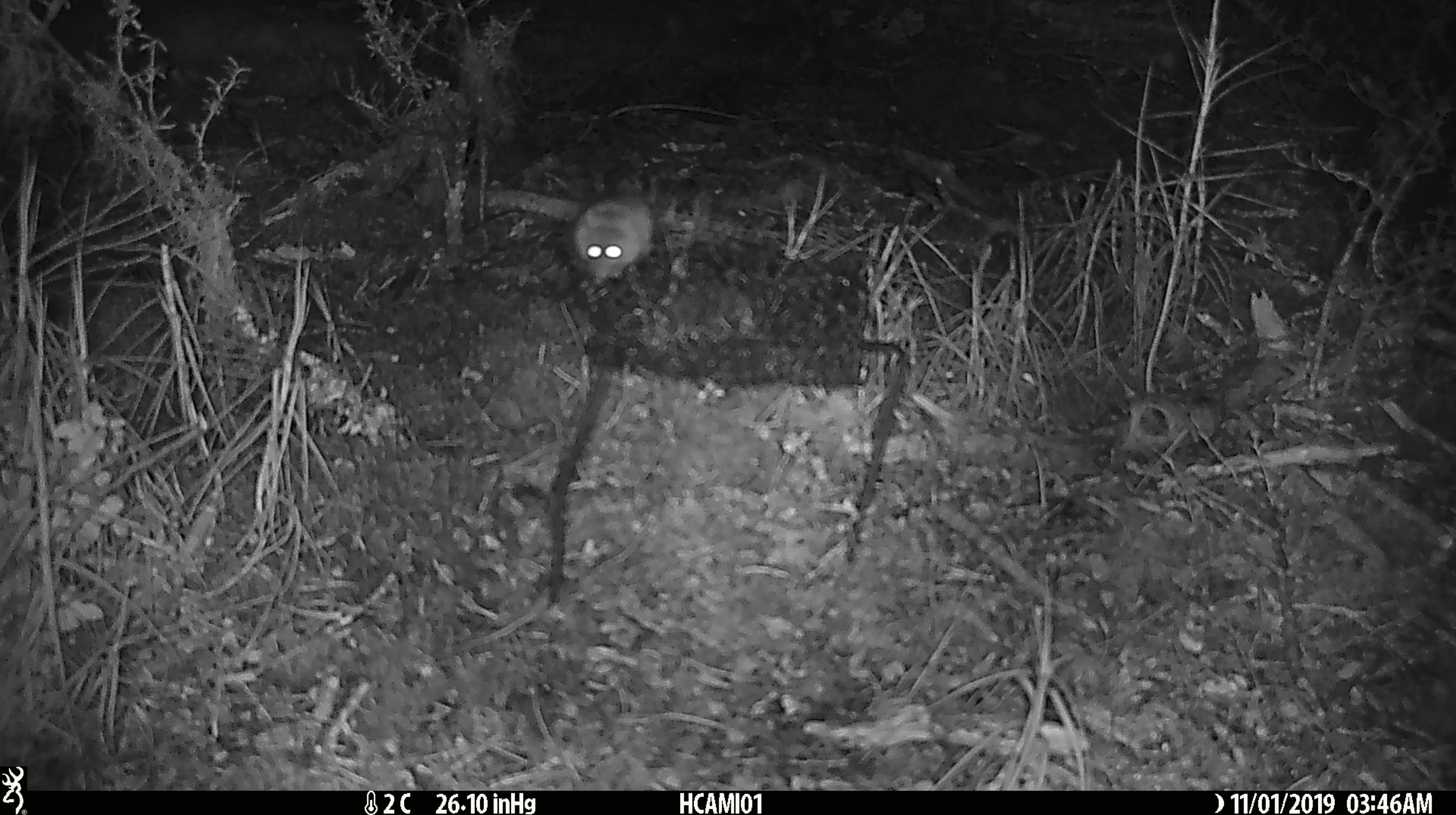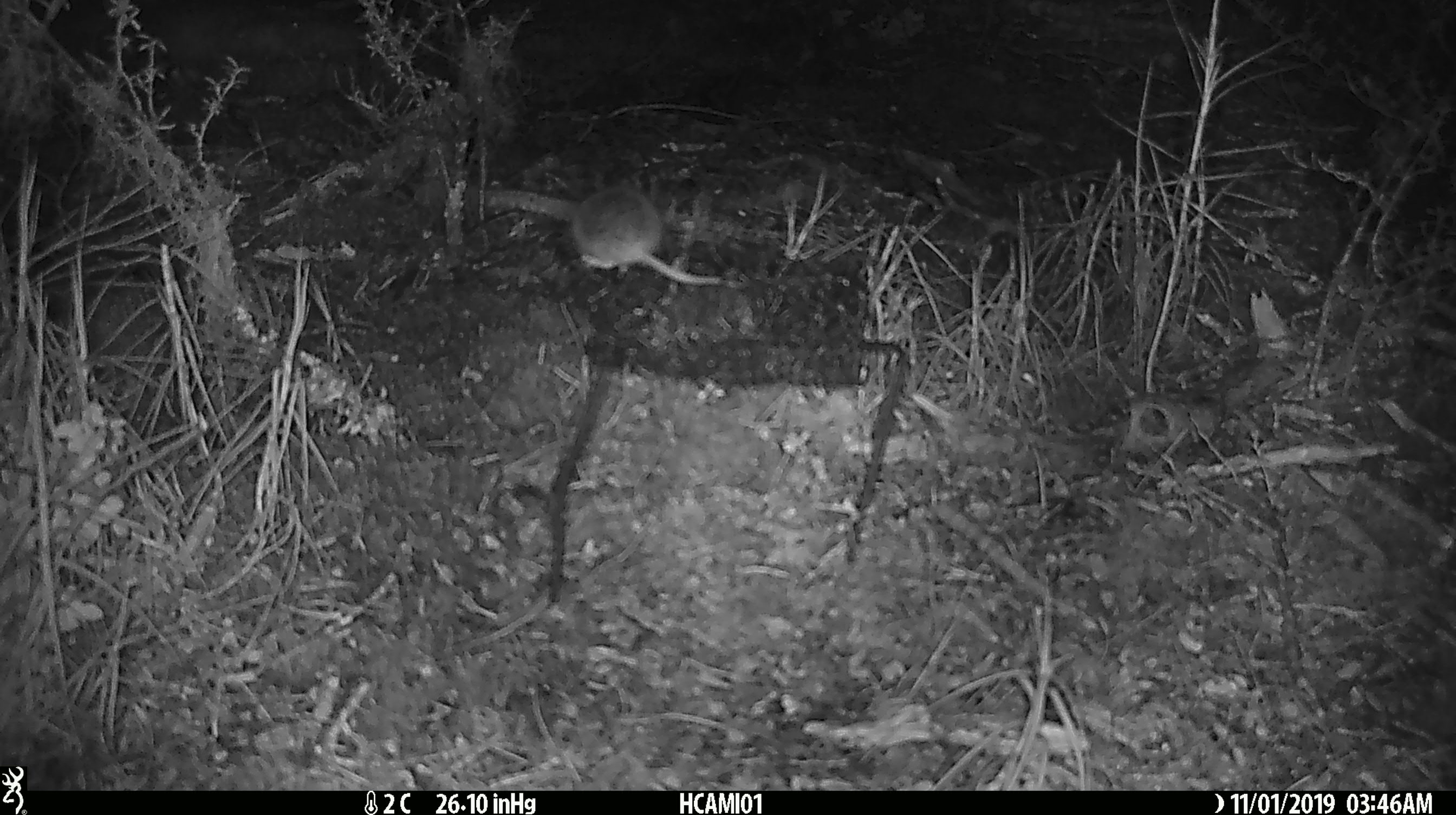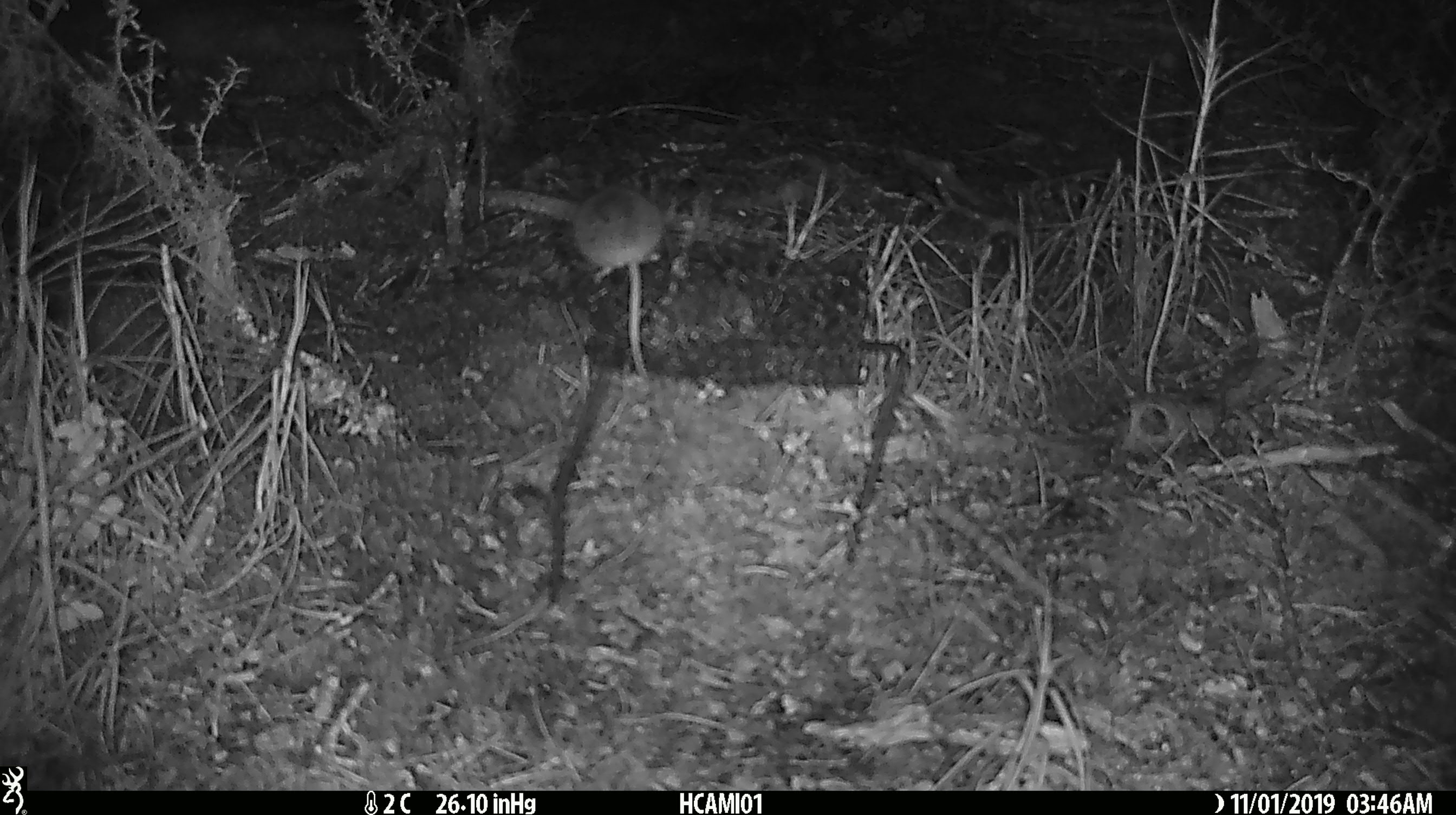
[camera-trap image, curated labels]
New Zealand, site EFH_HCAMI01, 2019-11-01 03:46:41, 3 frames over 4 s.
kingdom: Animalia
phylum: Chordata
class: Mammalia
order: Rodentia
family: Muridae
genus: Mus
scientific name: Mus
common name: mouse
Mouse (Mus).